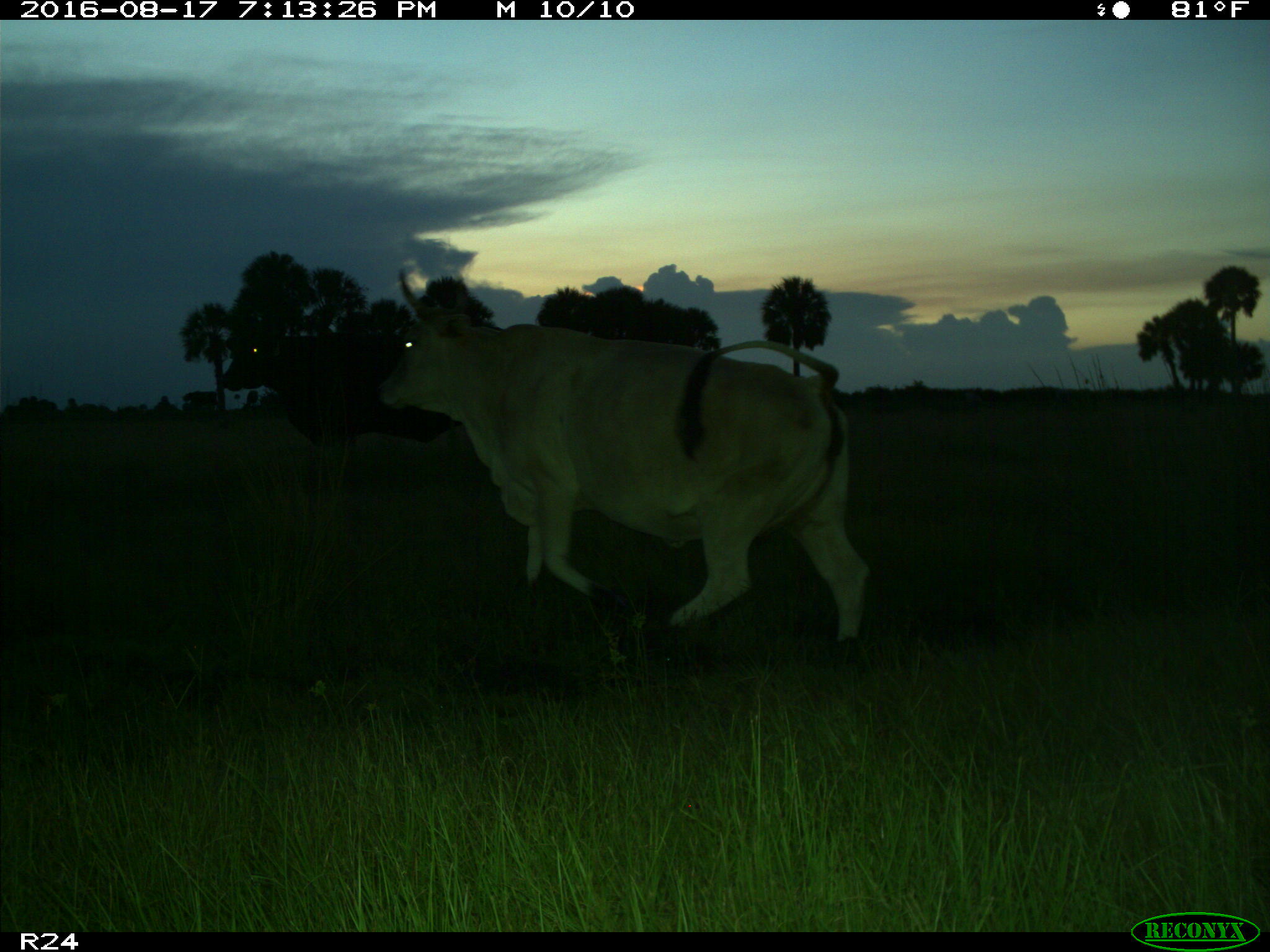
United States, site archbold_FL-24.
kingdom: Animalia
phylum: Chordata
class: Mammalia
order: Artiodactyla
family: Bovidae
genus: Bos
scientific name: Bos taurus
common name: domestic cow